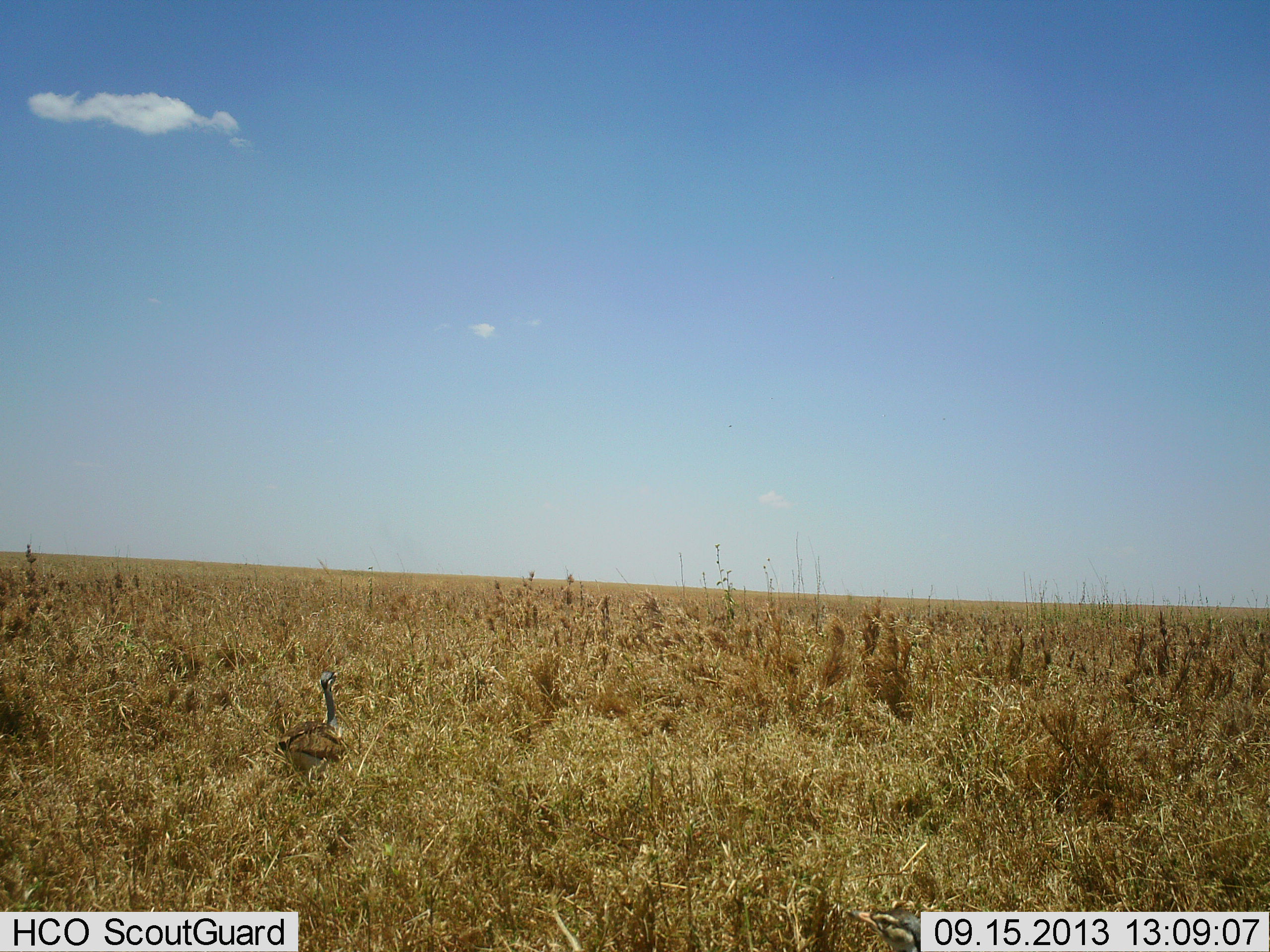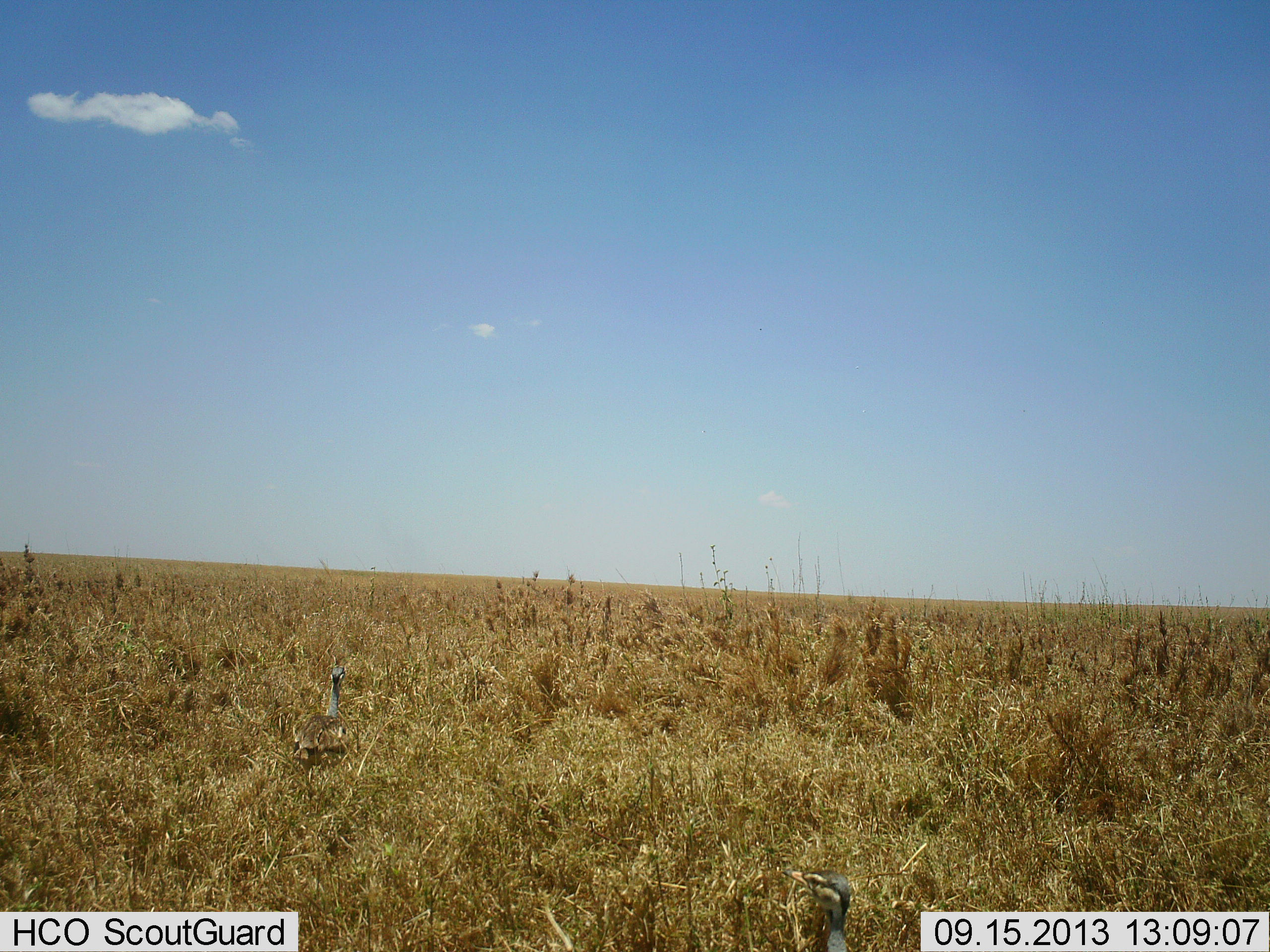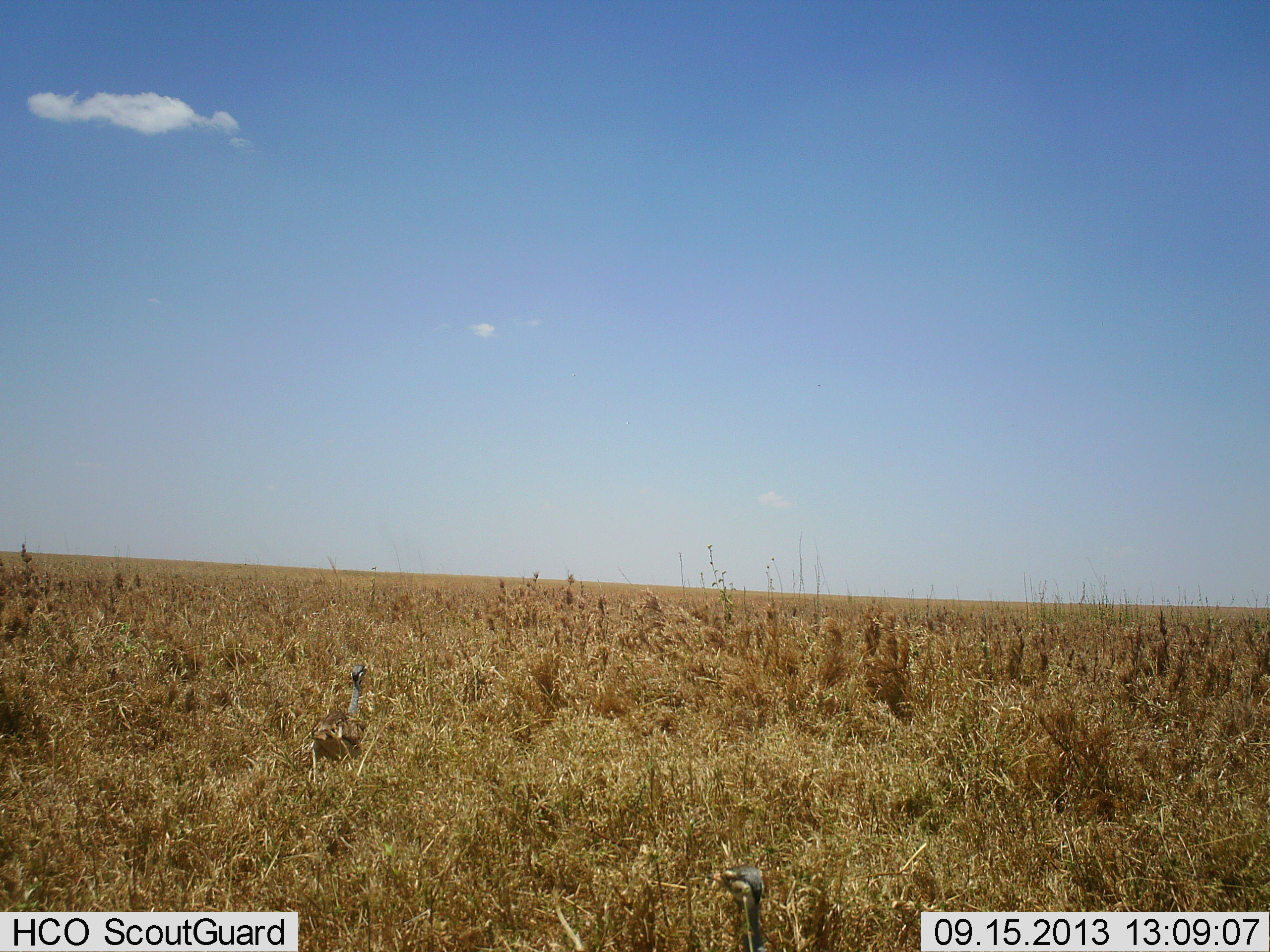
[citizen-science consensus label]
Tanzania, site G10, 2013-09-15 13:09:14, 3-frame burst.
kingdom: Animalia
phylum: Chordata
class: Aves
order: Otidiformes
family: Otididae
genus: Ardeotis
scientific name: Ardeotis kori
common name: kori bustard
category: koribustard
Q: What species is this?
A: Koribustard (kori bustard) (Ardeotis kori).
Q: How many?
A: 2.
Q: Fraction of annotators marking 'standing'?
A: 13%.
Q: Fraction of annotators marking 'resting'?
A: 0%.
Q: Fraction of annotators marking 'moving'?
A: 93%.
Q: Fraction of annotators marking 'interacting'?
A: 0%.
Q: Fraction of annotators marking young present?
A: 0%.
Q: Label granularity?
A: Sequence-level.